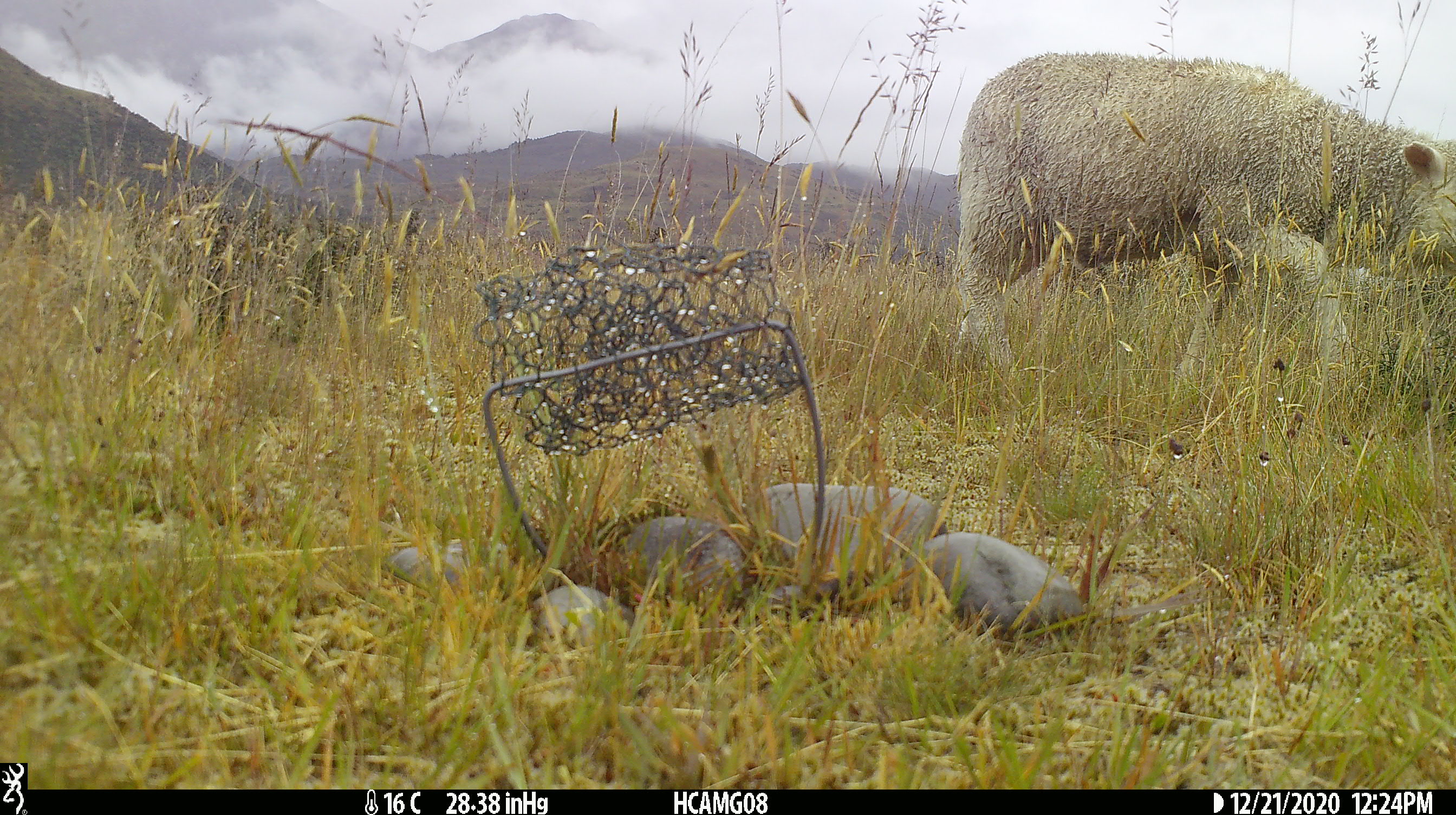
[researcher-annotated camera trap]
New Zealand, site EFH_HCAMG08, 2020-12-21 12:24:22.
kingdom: Animalia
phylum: Chordata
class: Mammalia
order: Artiodactyla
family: Bovidae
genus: Ovis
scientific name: Ovis aries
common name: domestic sheep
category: sheep